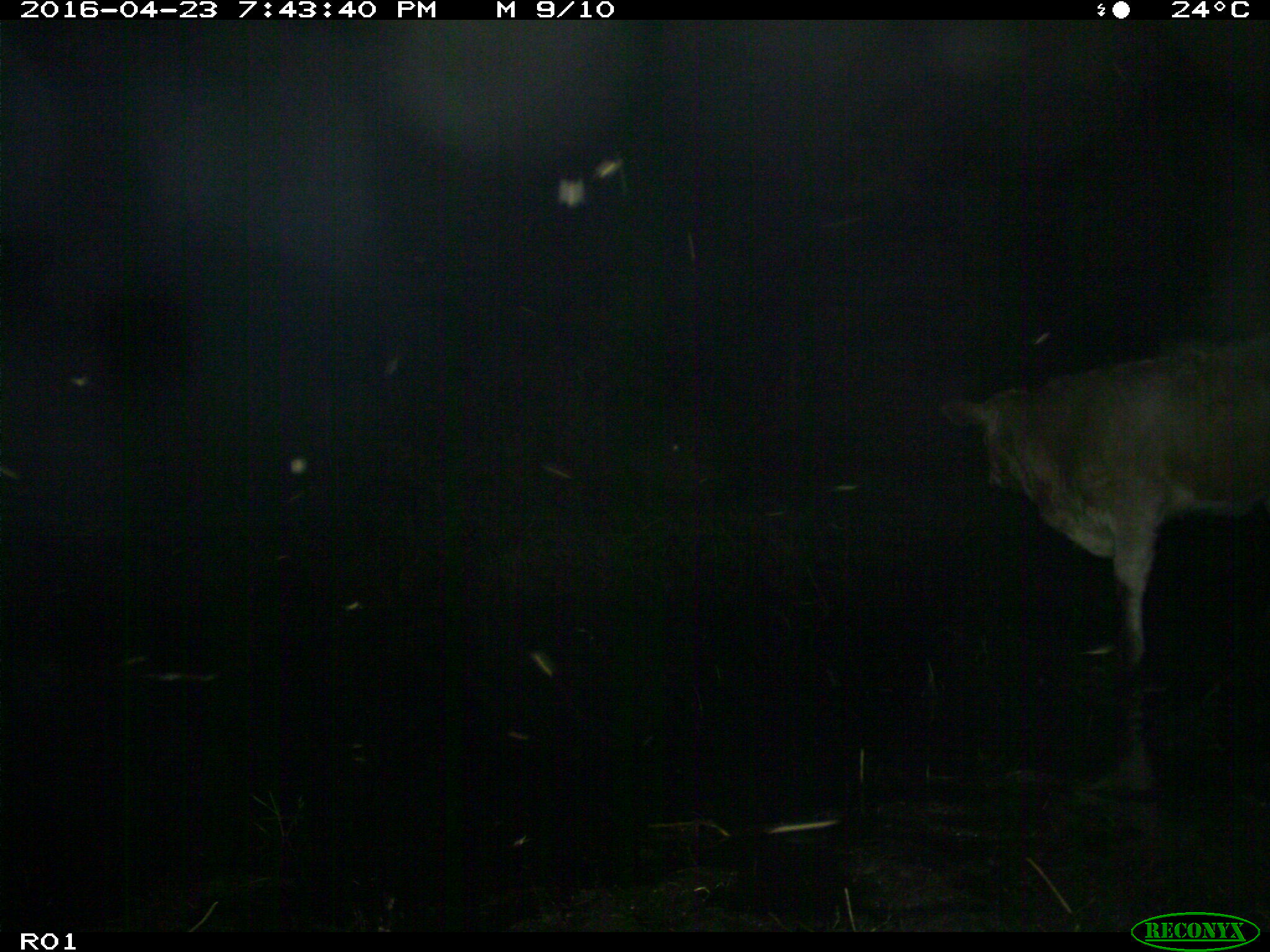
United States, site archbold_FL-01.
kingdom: Animalia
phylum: Chordata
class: Mammalia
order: Artiodactyla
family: Bovidae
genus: Bos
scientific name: Bos taurus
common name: domestic cow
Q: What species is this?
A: Bos taurus (domestic cow).